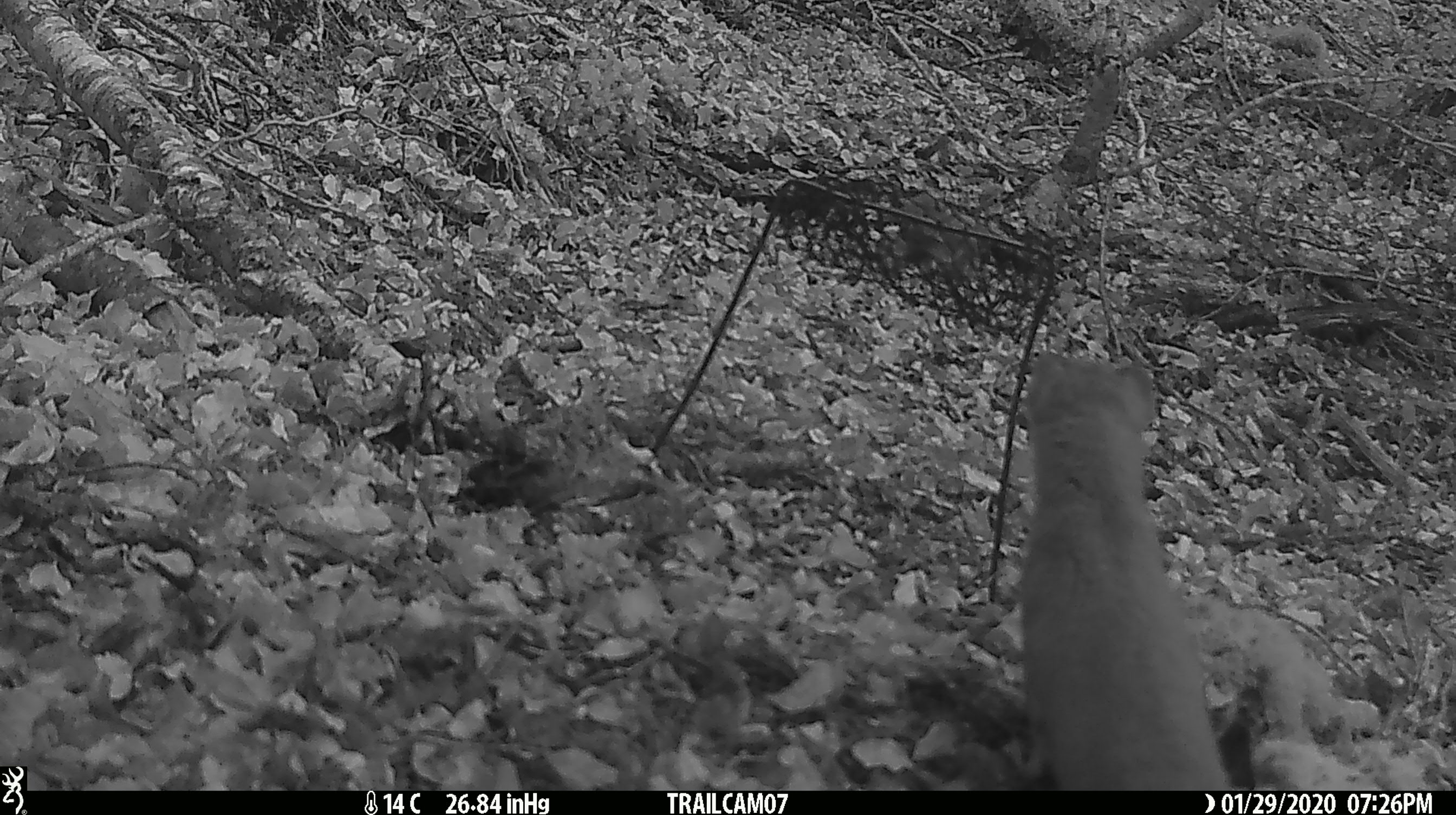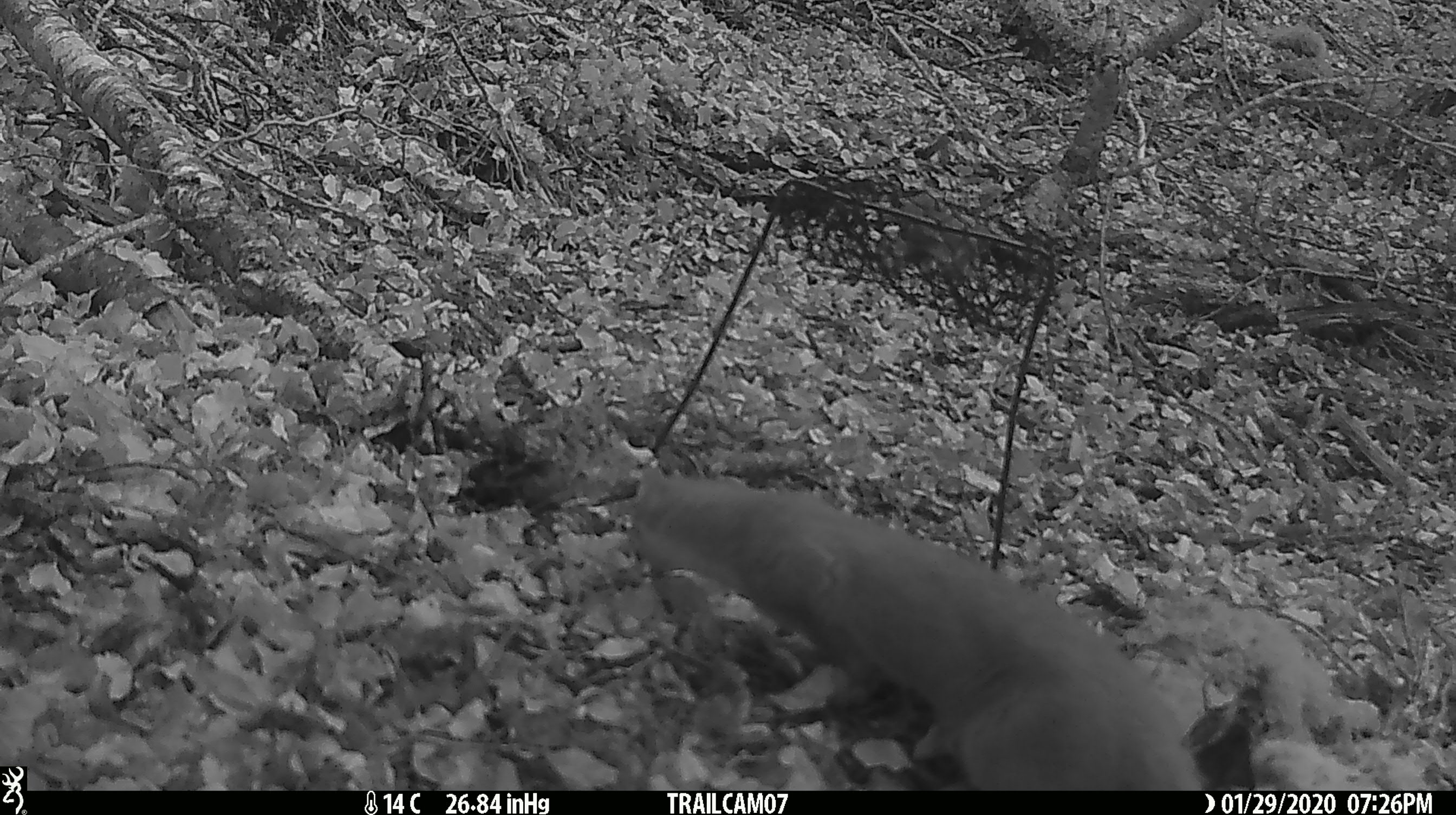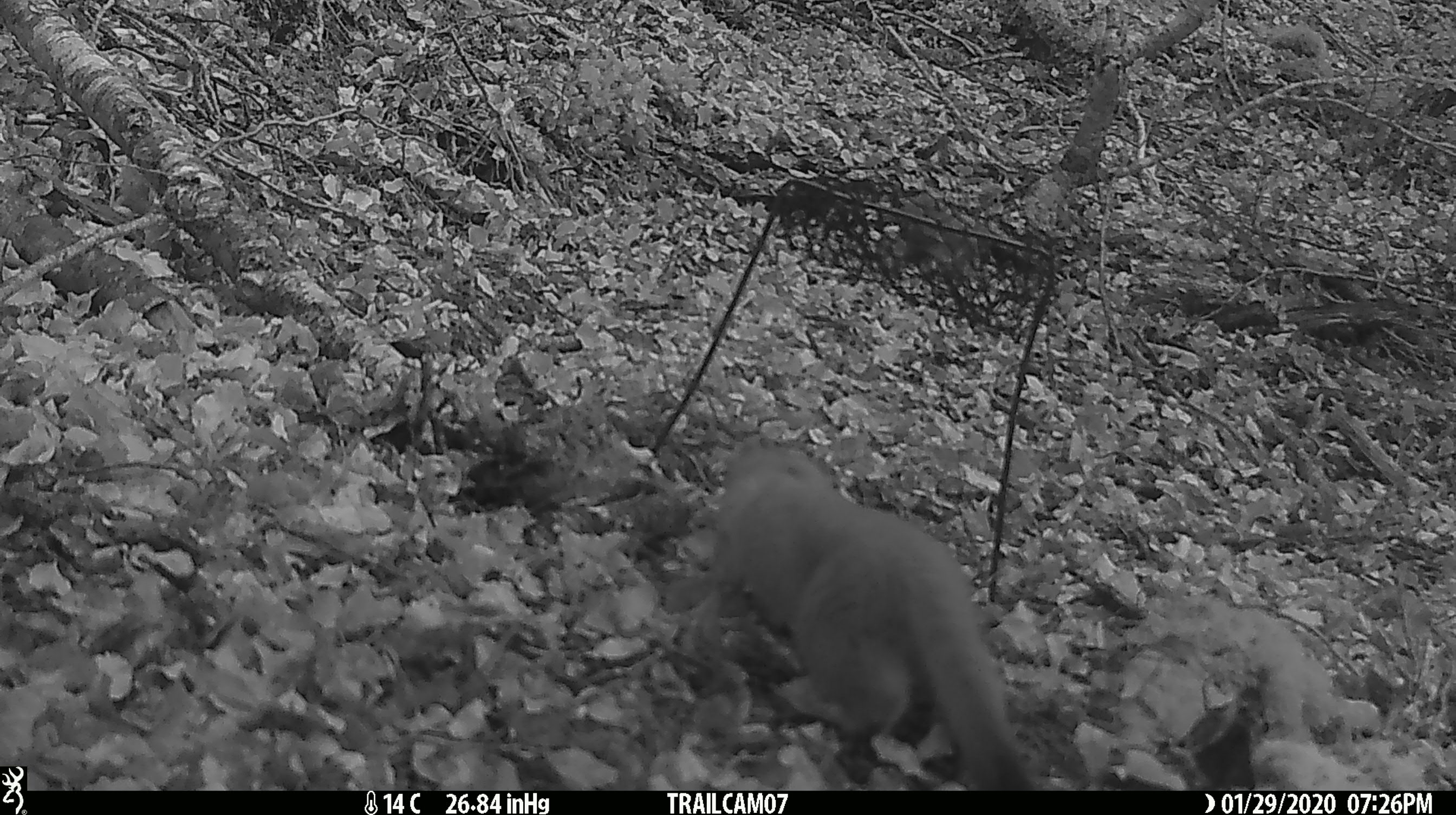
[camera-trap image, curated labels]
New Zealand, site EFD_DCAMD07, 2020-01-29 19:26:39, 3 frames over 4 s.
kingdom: Animalia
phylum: Chordata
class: Mammalia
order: Carnivora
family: Mustelidae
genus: Mustela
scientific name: Mustela erminea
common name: stoat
Stoat (Mustela erminea).